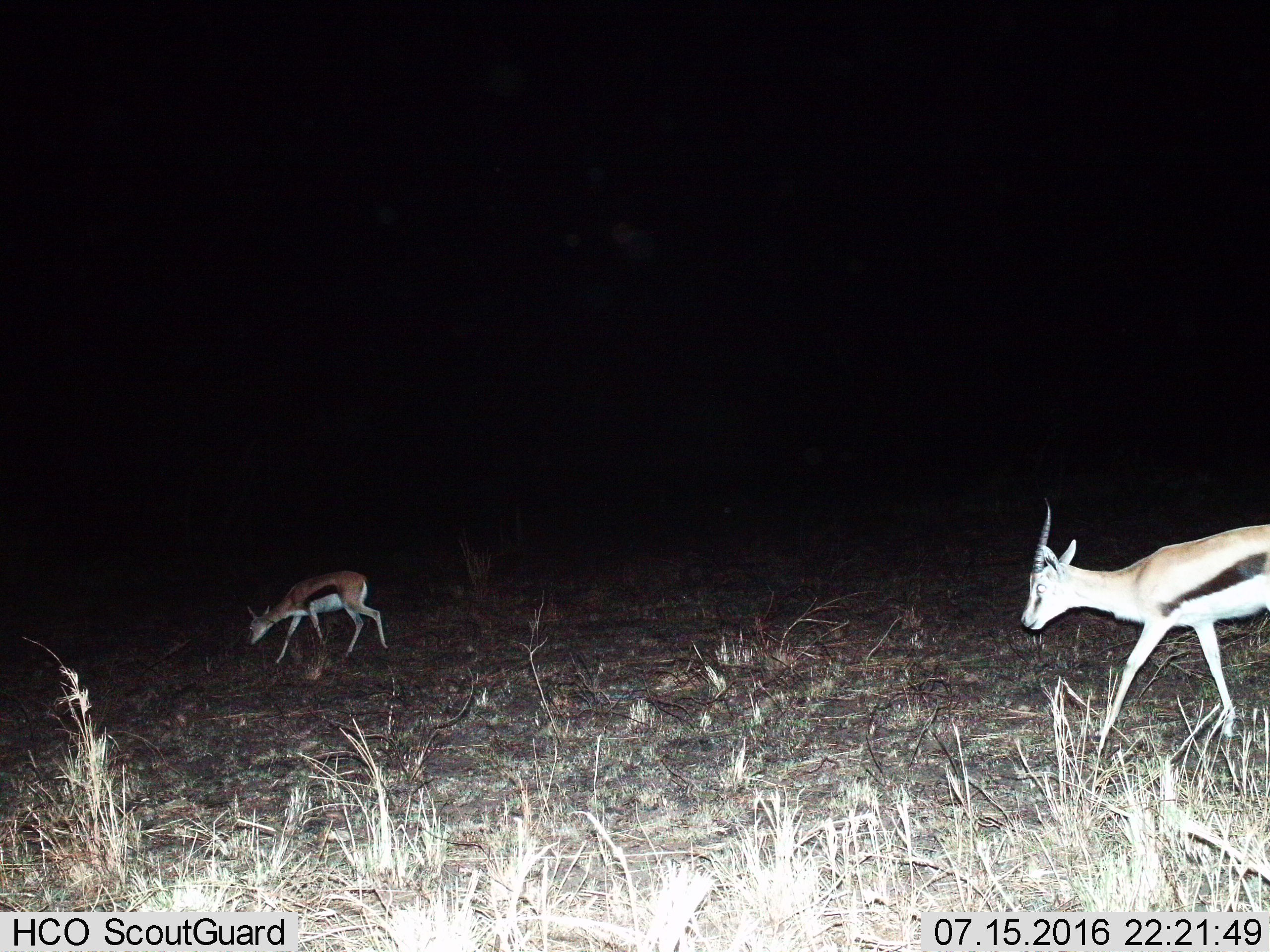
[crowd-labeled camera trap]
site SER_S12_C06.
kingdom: Animalia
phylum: Chordata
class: Mammalia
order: Artiodactyla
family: Bovidae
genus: Eudorcas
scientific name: Eudorcas thomsonii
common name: thomson's gazelle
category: gazellethomsons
Gazellethomsons (thomson's gazelle) (Eudorcas thomsonii), count 2. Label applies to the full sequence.